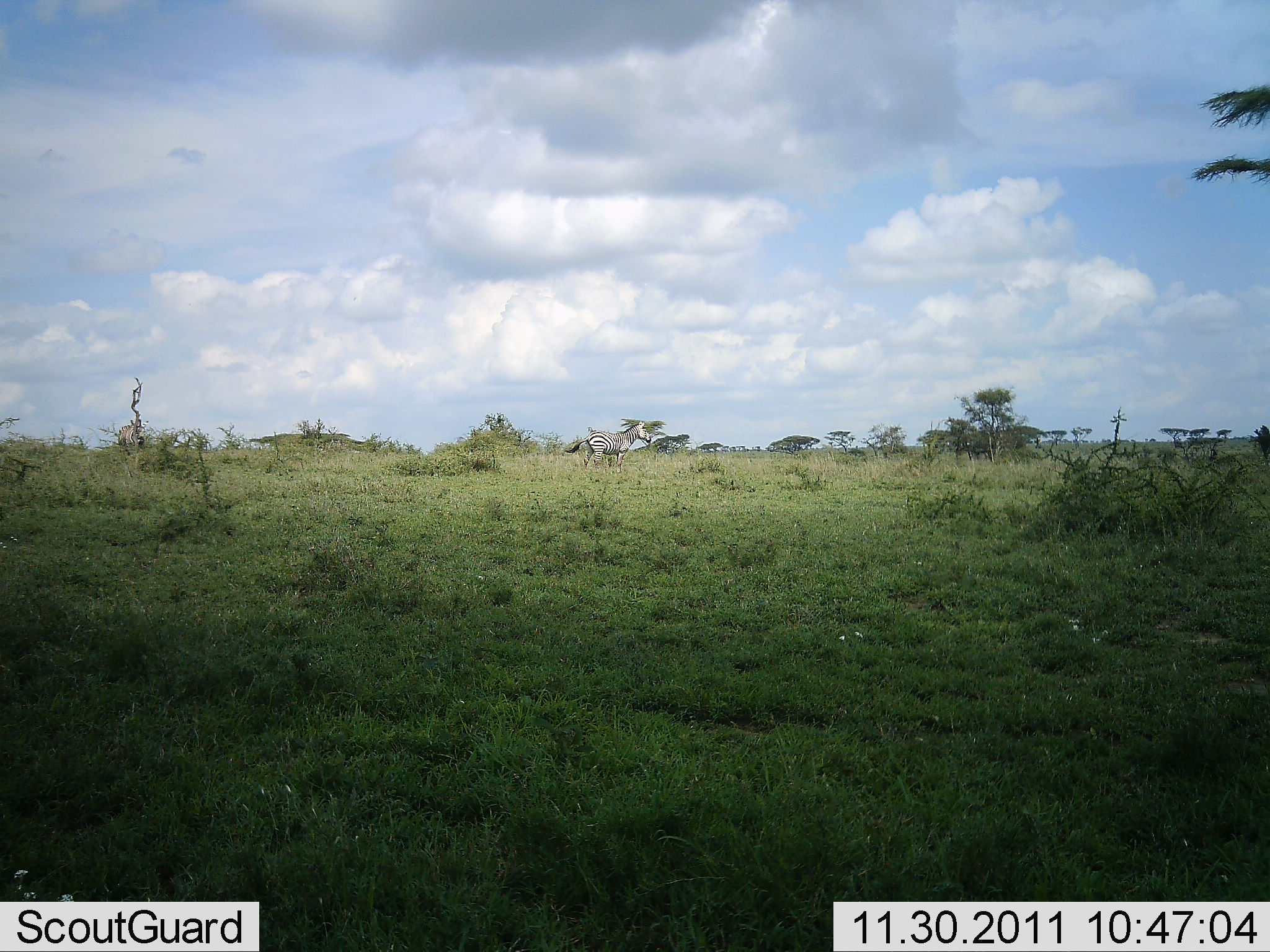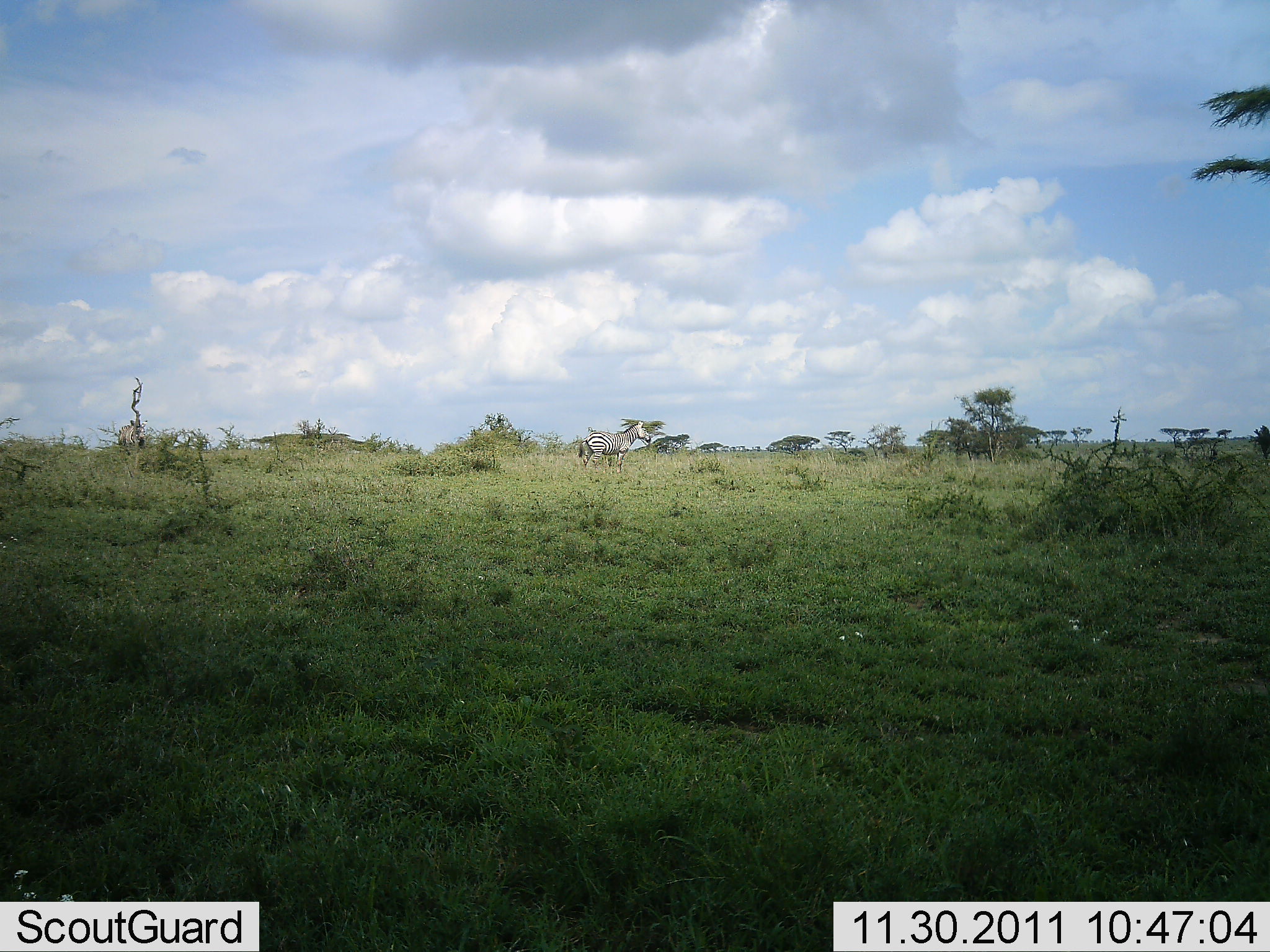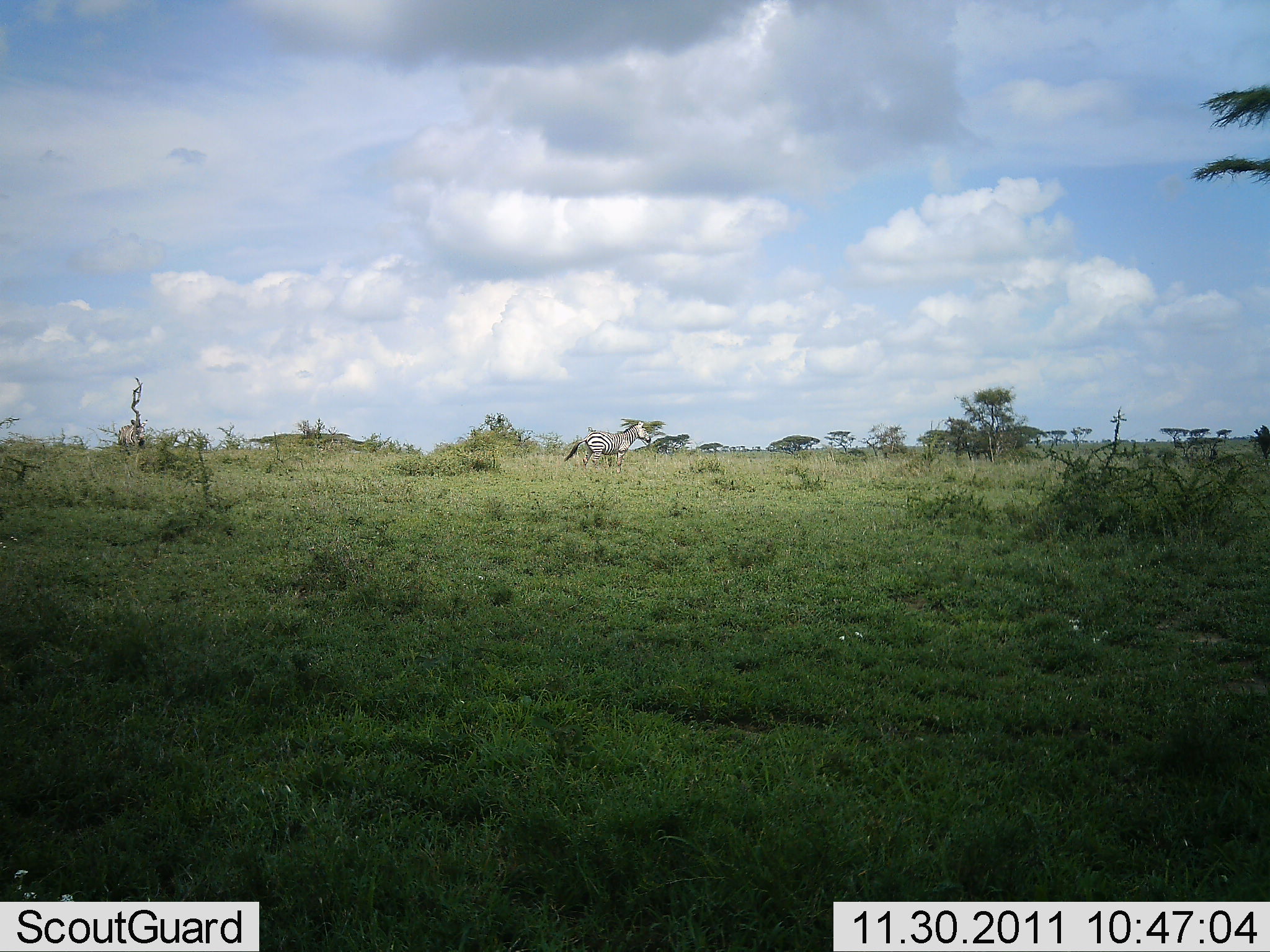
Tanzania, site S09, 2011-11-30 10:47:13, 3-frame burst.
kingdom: Animalia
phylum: Chordata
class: Mammalia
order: Perissodactyla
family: Equidae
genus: Equus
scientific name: Equus quagga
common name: plains zebra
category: zebra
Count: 1.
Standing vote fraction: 67%.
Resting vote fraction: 0%.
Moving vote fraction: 33%.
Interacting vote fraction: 0%.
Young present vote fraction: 0%.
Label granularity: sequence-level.